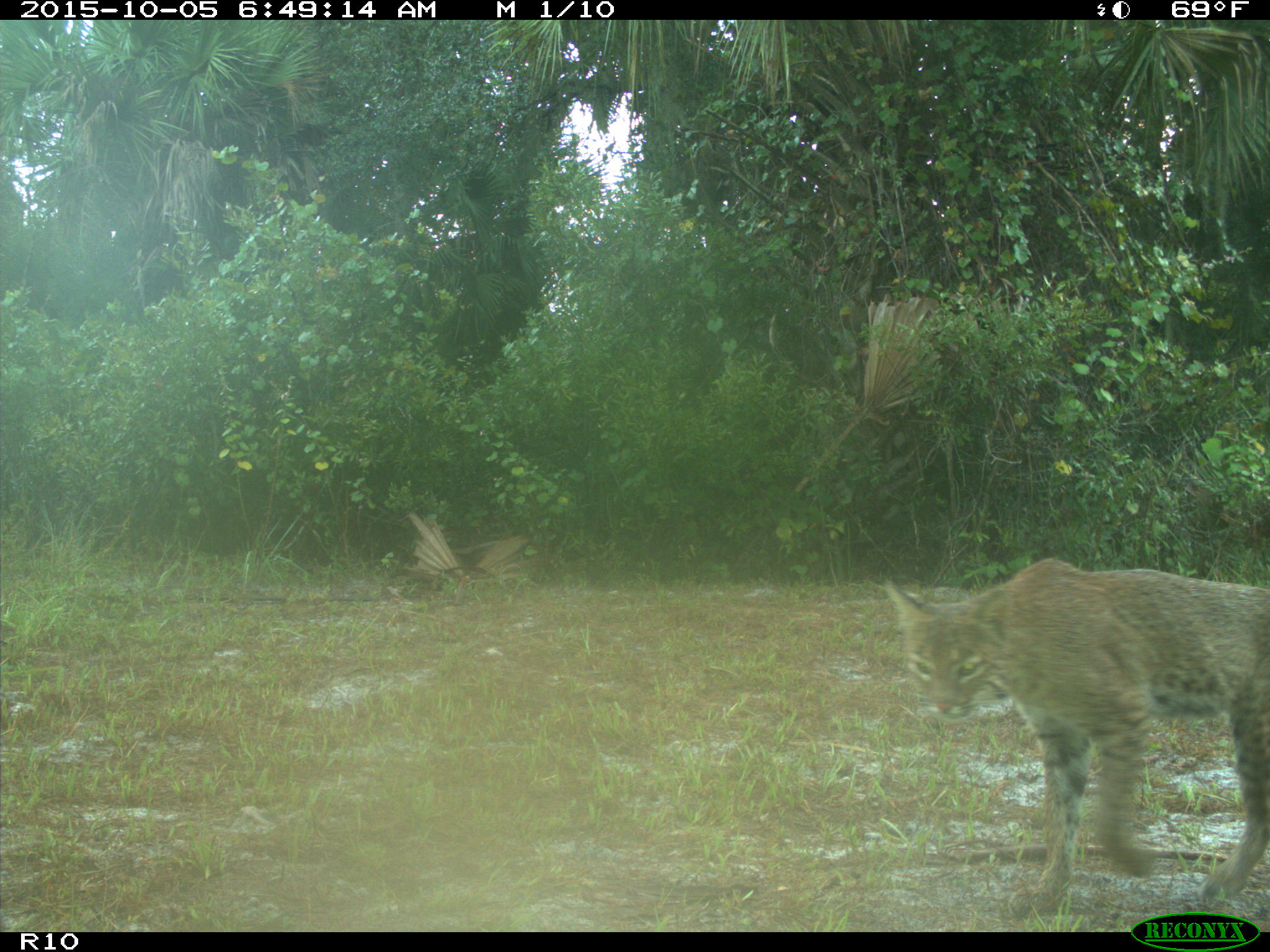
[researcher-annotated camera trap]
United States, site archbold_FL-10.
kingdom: Animalia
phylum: Chordata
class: Mammalia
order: Carnivora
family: Felidae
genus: Lynx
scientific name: Lynx rufus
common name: bobcat